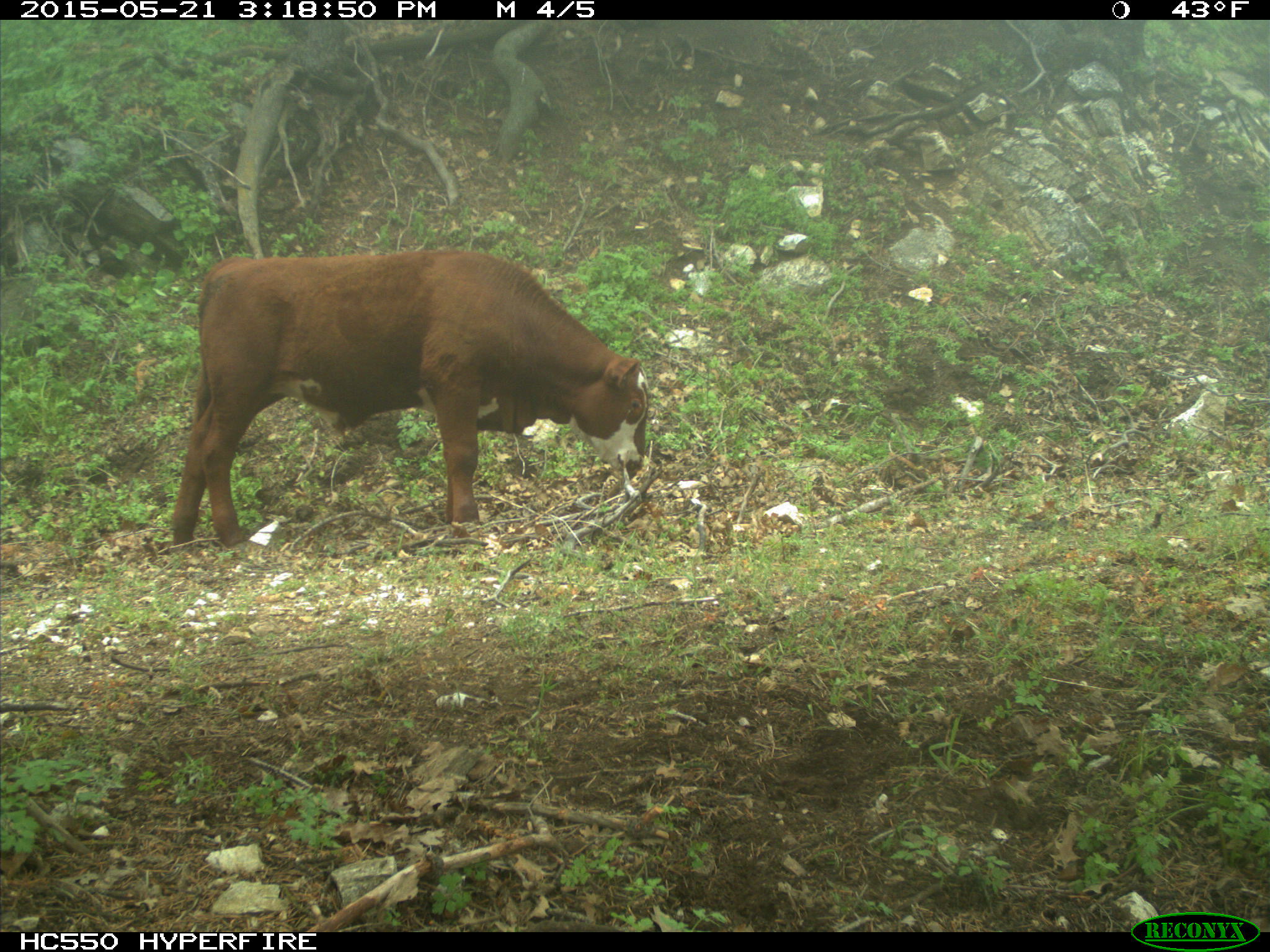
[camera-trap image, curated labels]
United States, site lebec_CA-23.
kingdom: Animalia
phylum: Chordata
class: Mammalia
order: Artiodactyla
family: Bovidae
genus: Bos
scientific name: Bos taurus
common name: domestic cow